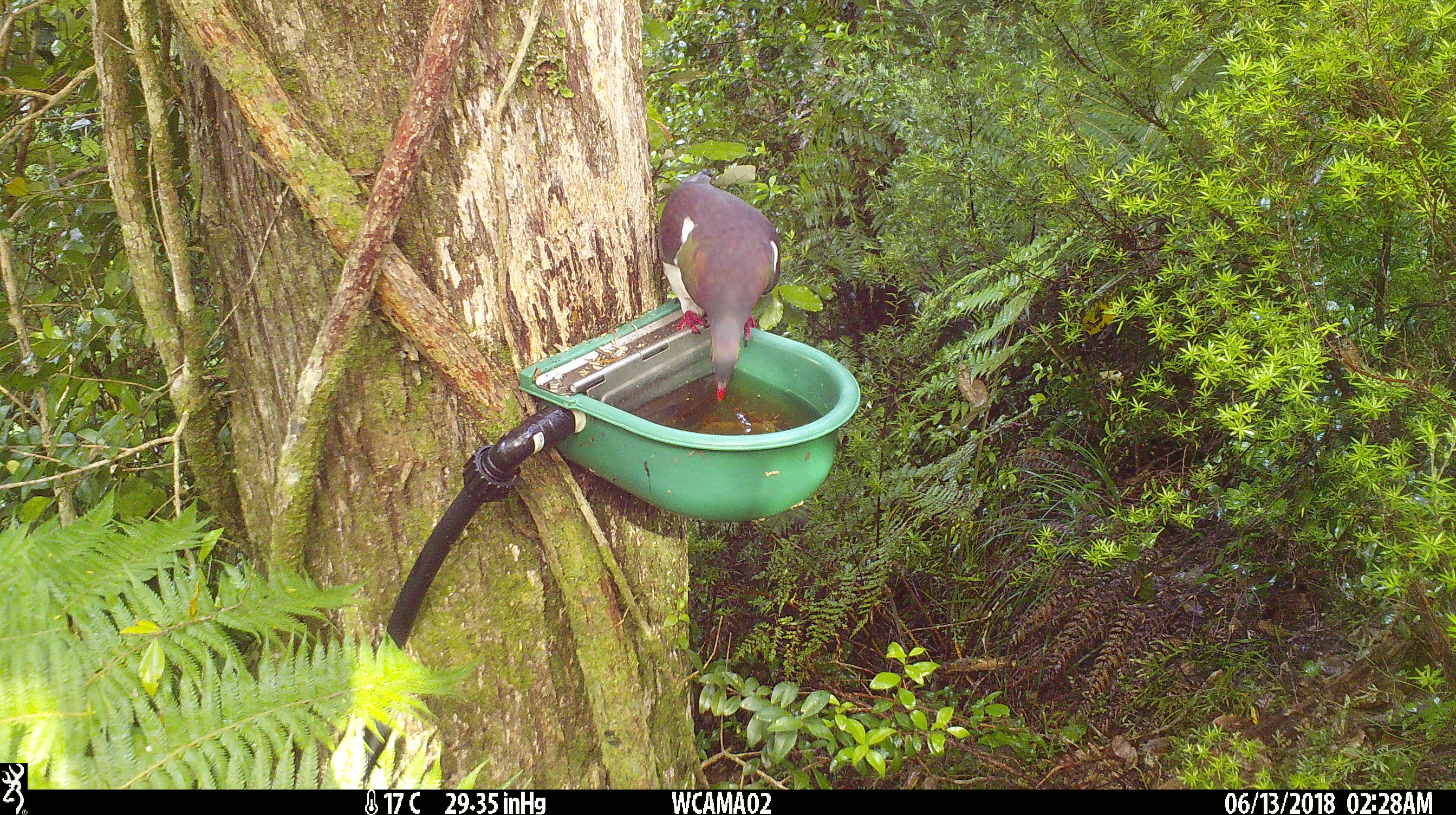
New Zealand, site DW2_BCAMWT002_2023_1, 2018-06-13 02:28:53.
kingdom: Animalia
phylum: Chordata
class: Aves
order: Columbiformes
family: Columbidae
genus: Hemiphaga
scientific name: Hemiphaga novaeseelandiae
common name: new zealand pigeon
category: kereru